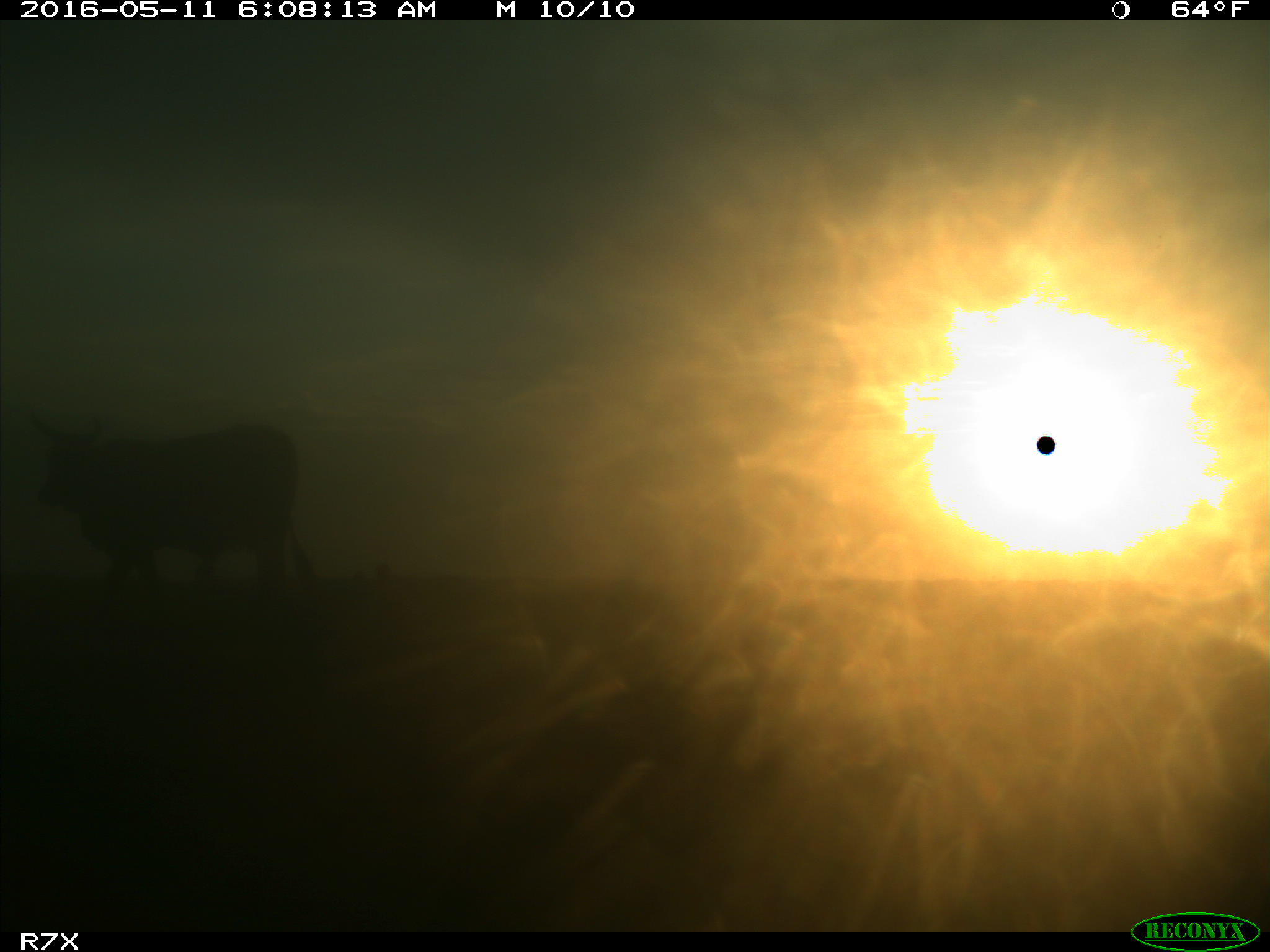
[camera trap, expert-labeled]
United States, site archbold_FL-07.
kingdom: Animalia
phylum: Chordata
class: Mammalia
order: Artiodactyla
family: Bovidae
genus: Bos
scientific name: Bos taurus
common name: domestic cow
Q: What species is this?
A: Bos taurus (domestic cow).